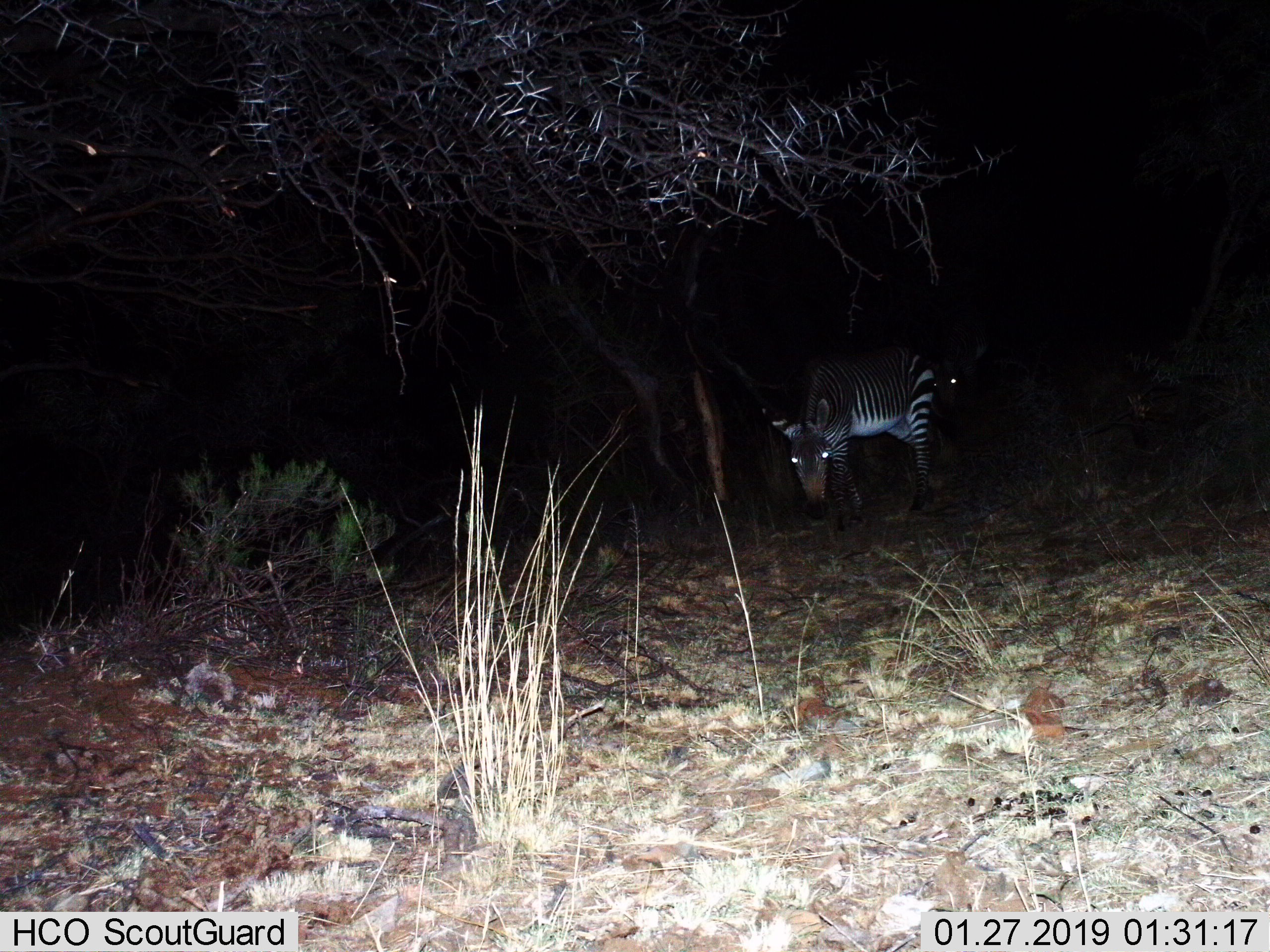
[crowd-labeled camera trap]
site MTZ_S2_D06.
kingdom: Animalia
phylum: Chordata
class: Mammalia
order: Perissodactyla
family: Equidae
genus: Equus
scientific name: Equus zebra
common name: mountain zebra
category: zebramountain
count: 2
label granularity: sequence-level